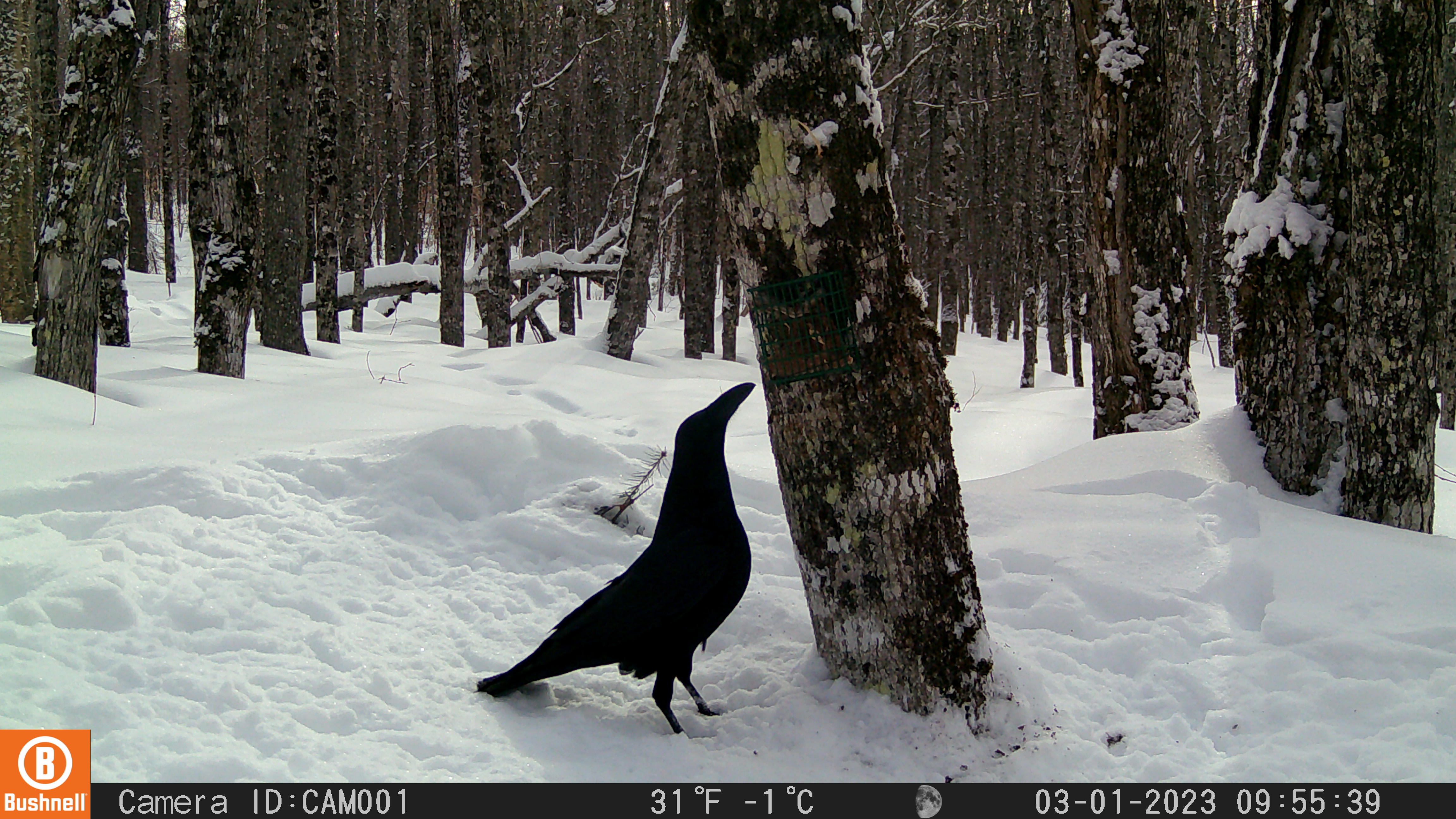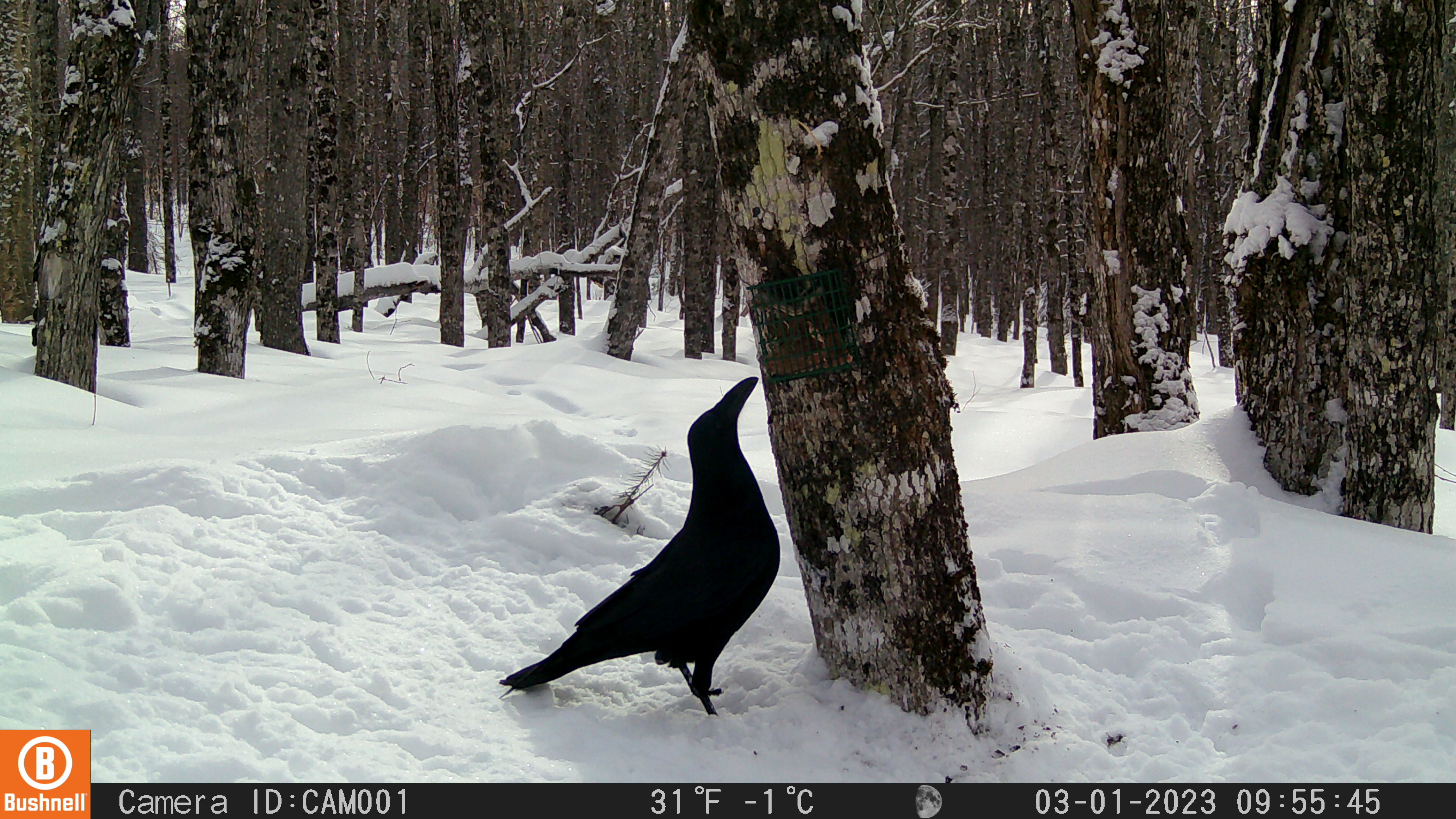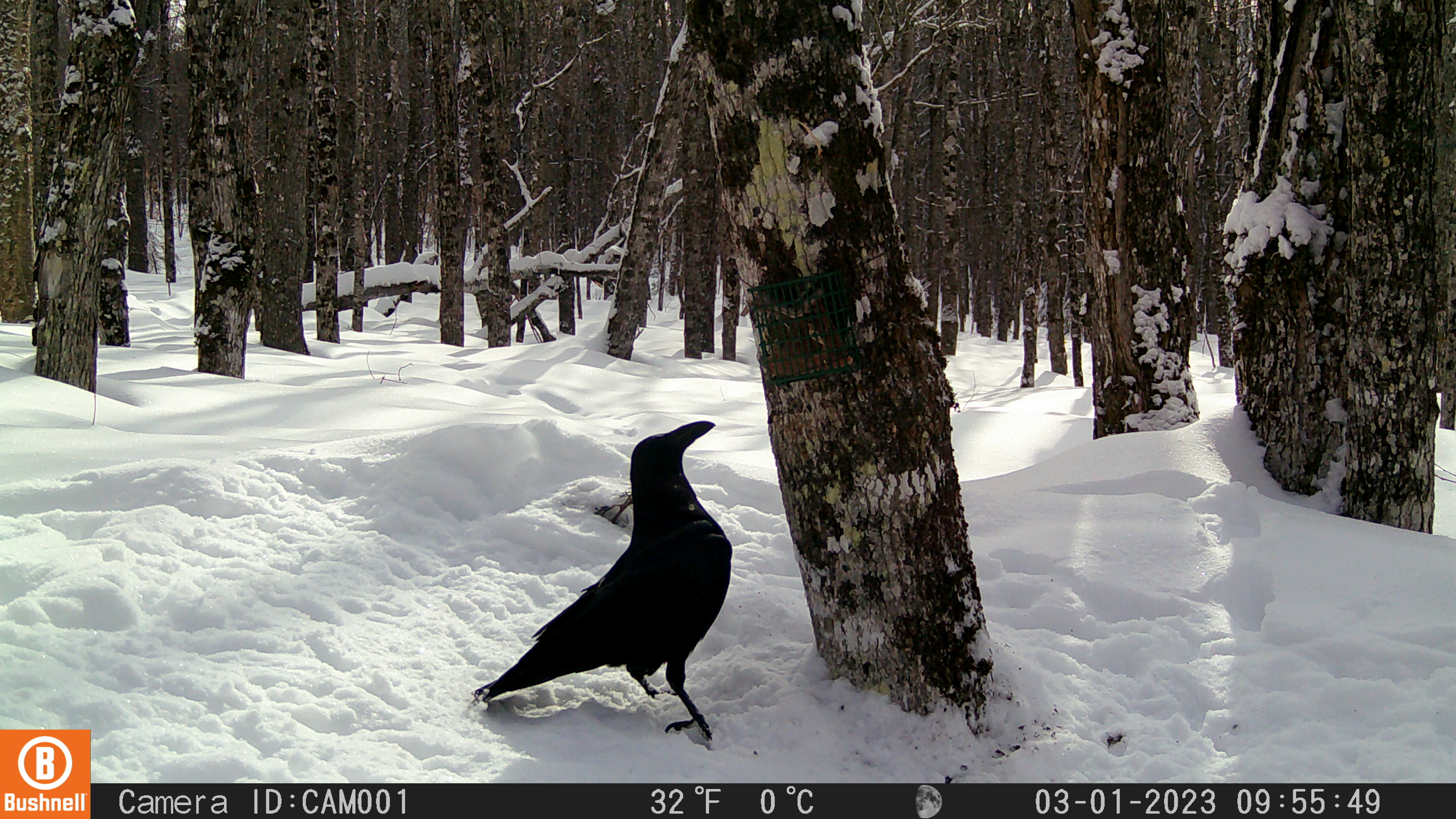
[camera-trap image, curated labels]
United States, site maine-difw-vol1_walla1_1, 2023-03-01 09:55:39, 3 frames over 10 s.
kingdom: Animalia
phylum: Chordata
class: Aves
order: Passeriformes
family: Corvidae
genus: Corvus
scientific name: Corvus corax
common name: common raven